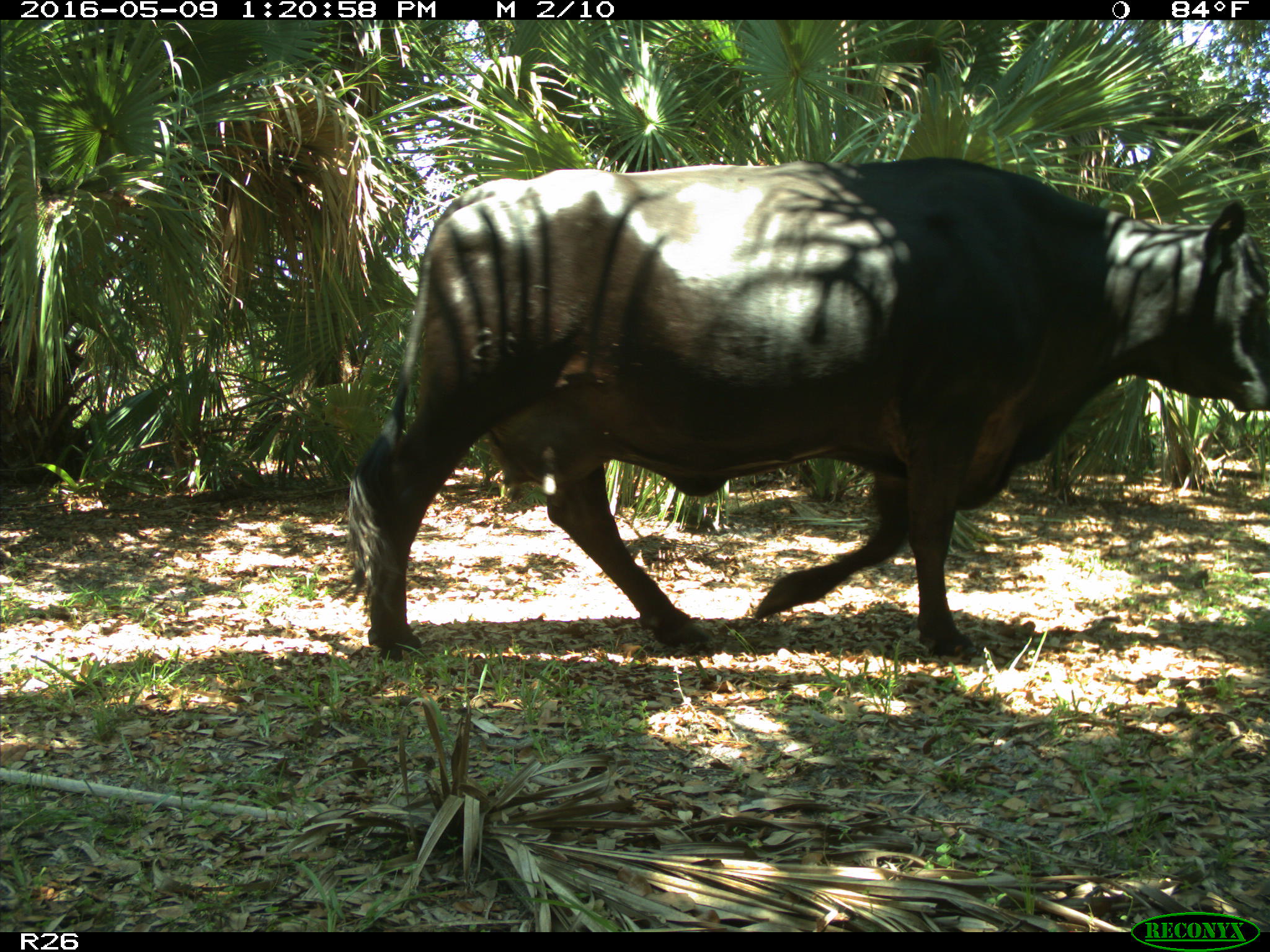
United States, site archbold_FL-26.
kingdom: Animalia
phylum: Chordata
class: Mammalia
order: Artiodactyla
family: Bovidae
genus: Bos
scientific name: Bos taurus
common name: domestic cow